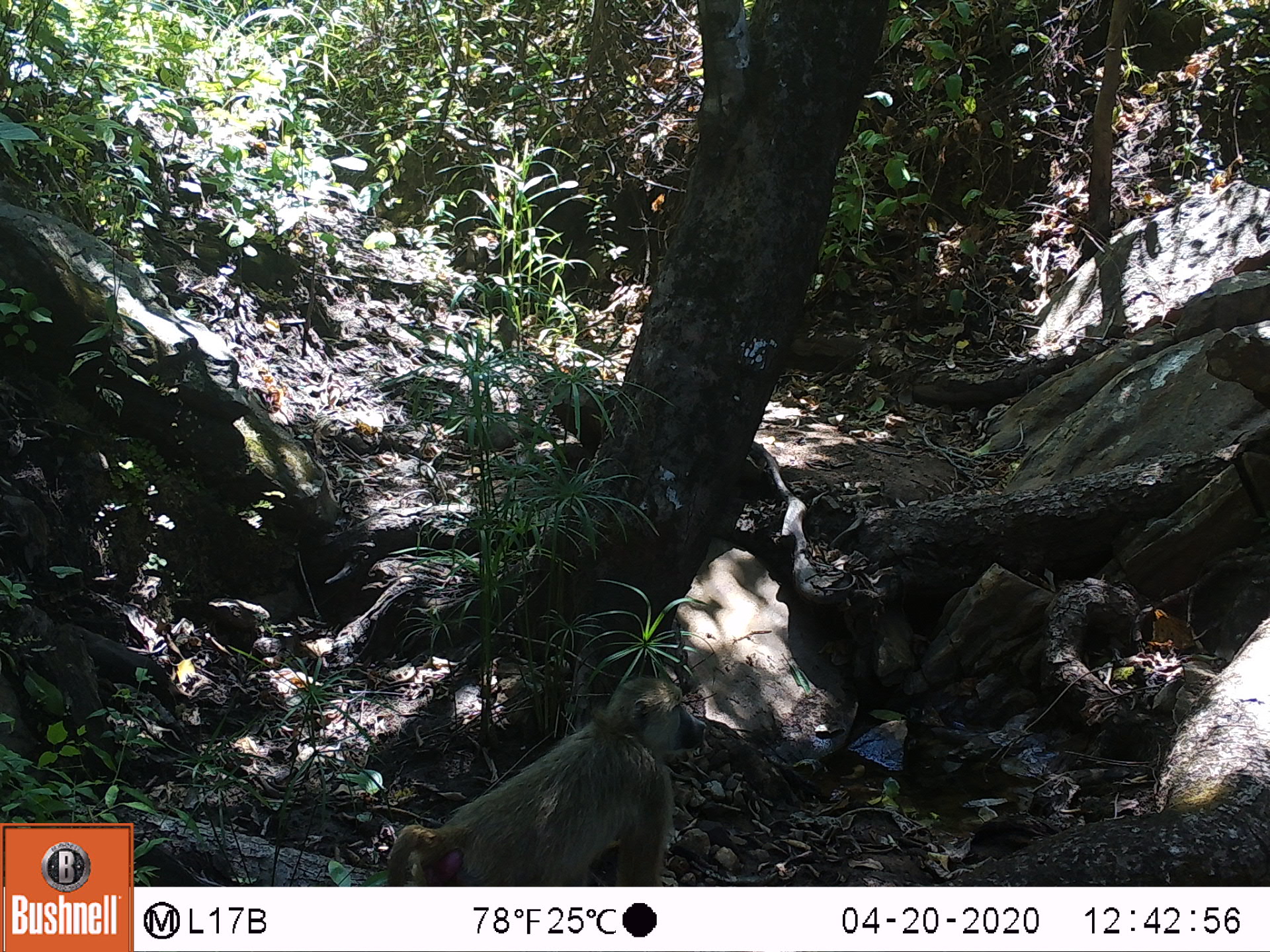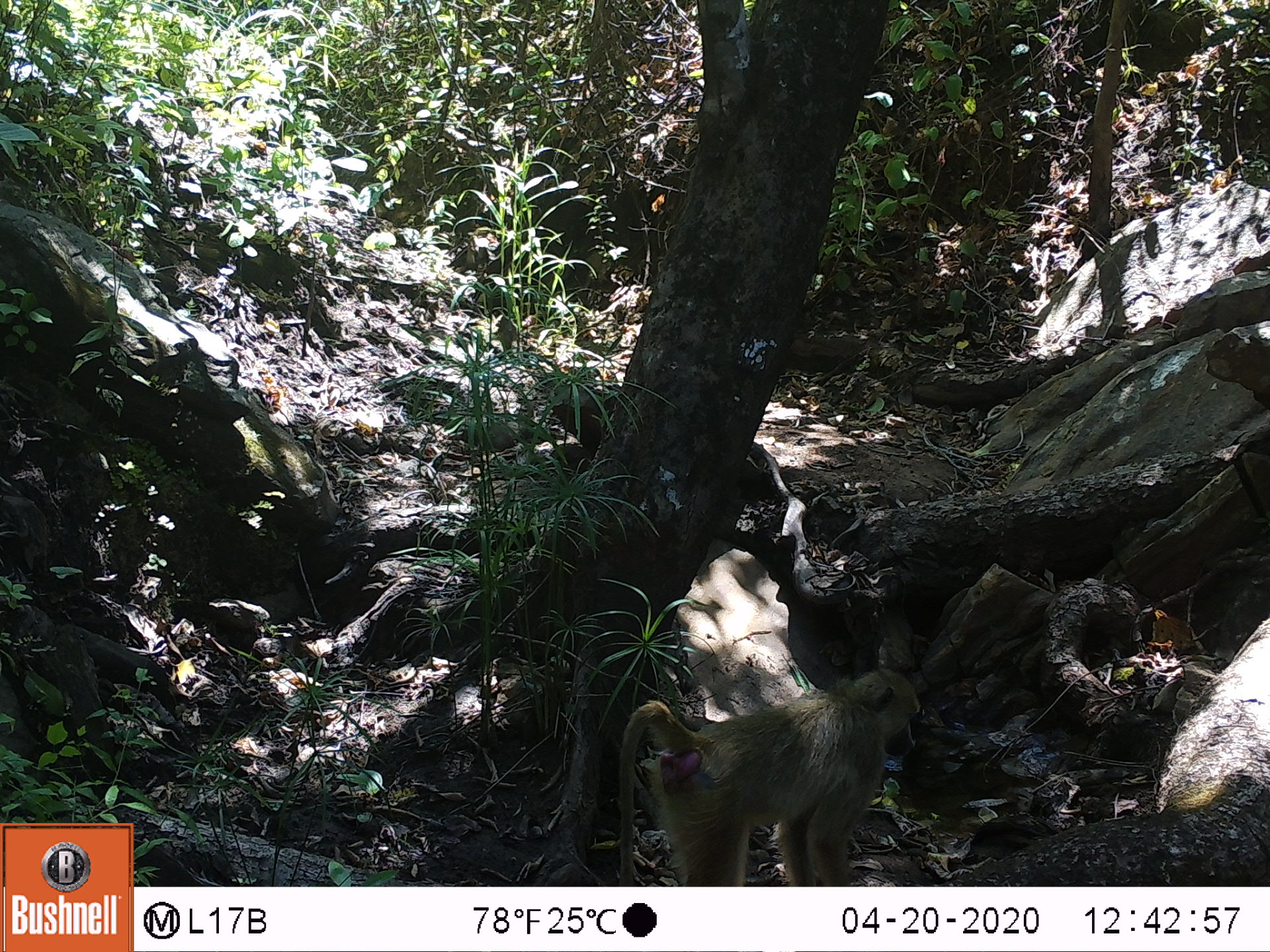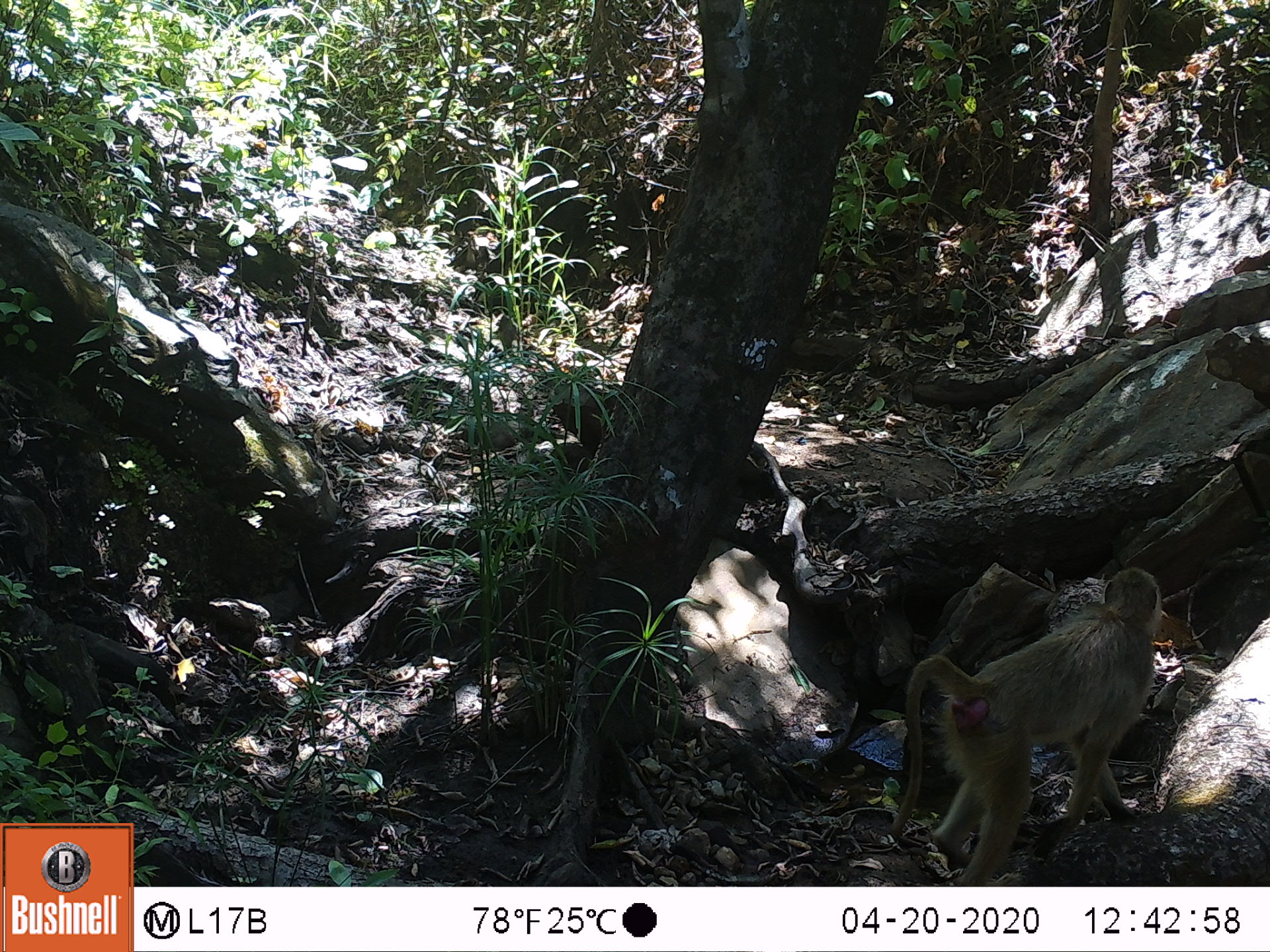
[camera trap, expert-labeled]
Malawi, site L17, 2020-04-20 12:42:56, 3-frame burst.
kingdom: Animalia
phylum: Chordata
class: Mammalia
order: Primates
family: Cercopithecidae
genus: Papio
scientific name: Papio cynocephalus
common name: yellow baboon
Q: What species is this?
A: Yellow baboon (Papio cynocephalus).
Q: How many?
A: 1.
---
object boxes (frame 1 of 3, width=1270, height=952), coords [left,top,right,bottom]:
yellow baboon: [379,676,710,883]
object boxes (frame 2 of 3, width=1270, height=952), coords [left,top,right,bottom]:
yellow baboon: [609,666,921,880]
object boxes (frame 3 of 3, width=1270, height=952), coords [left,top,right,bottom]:
yellow baboon: [880,565,1167,880]